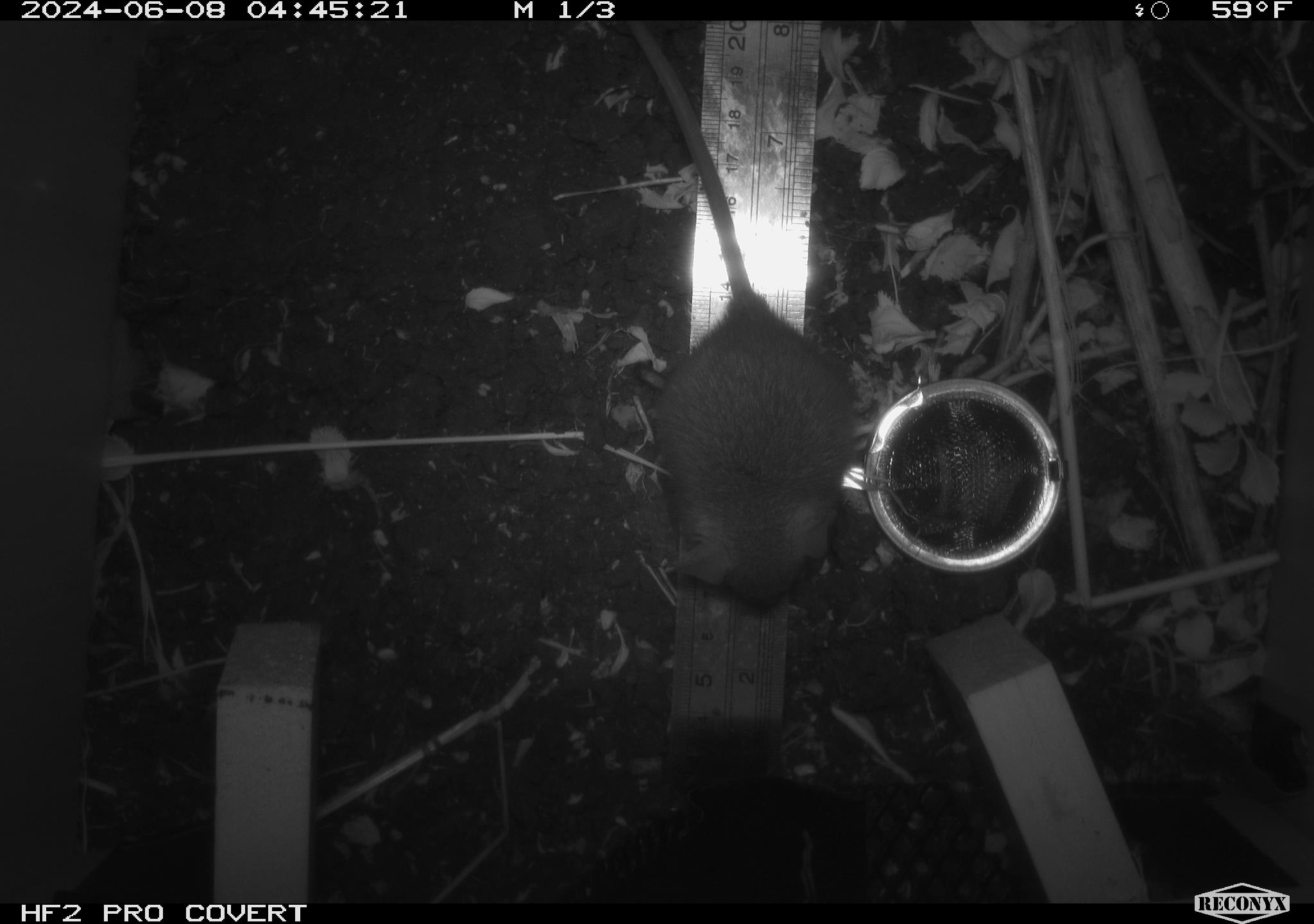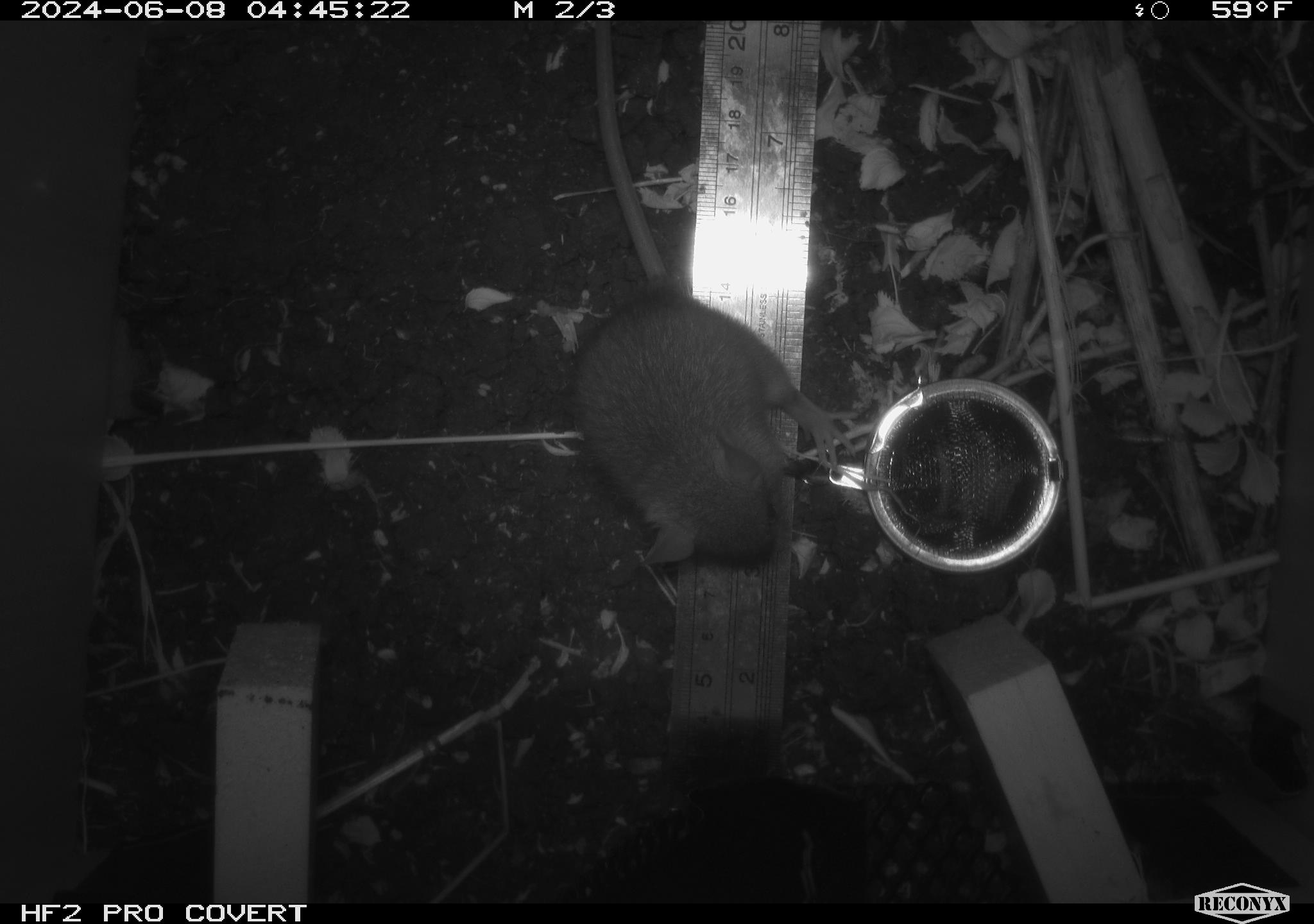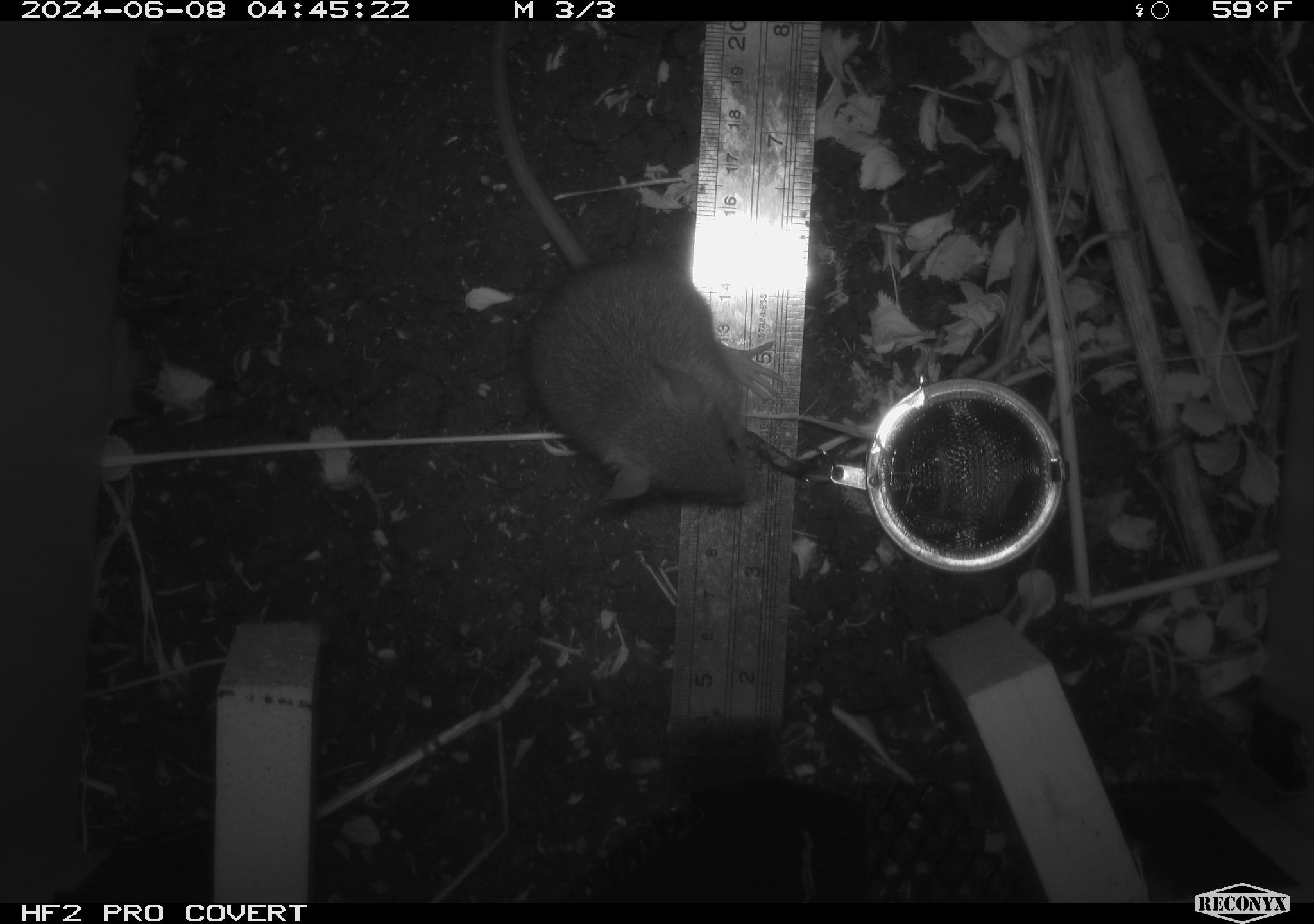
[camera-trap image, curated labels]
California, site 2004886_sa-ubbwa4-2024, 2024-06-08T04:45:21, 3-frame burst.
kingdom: Animalia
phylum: Chordata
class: Mammalia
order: Rodentia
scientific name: Rodentia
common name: woodrat or rat or mouse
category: woodrat or rat or mouse species